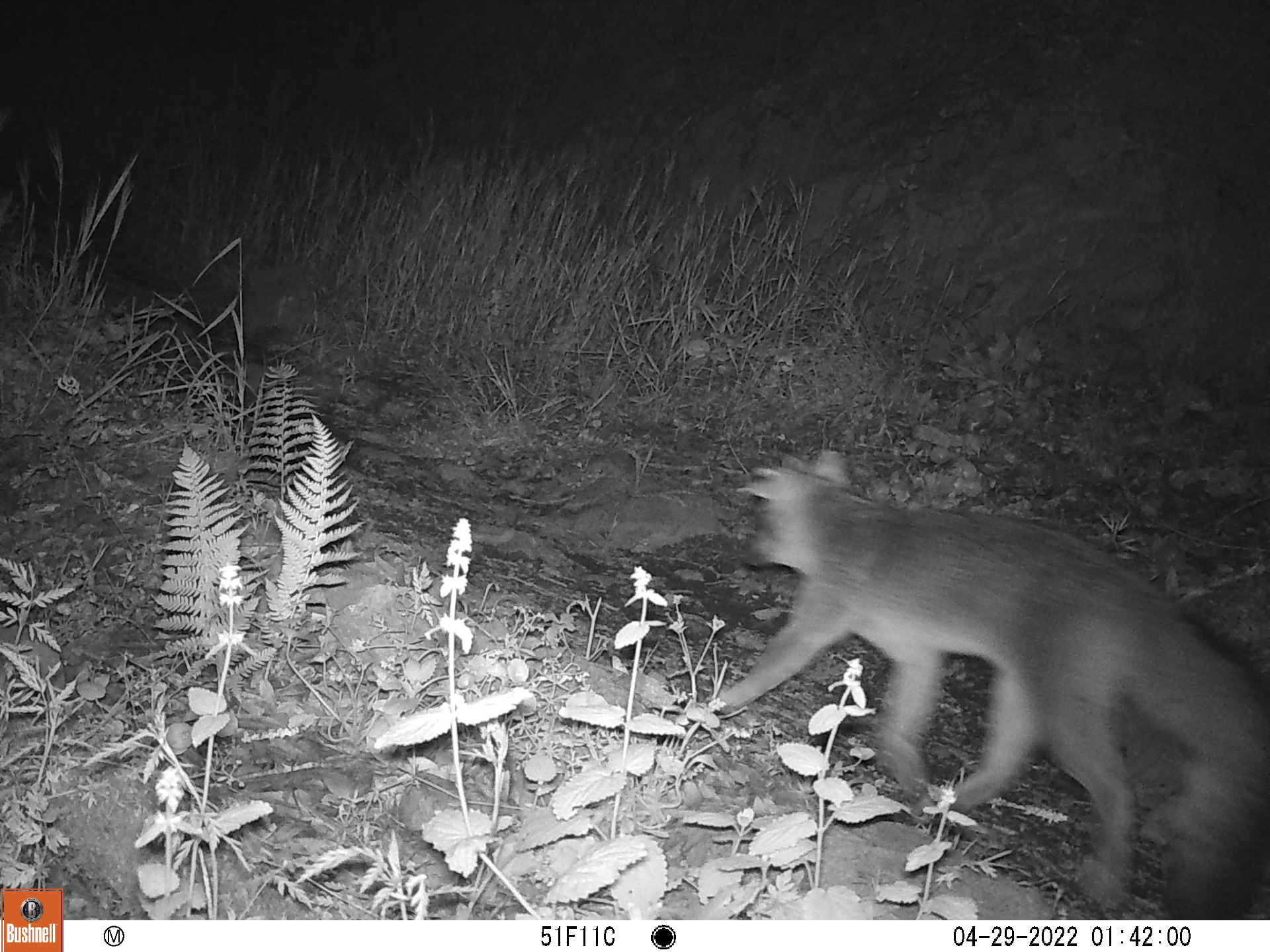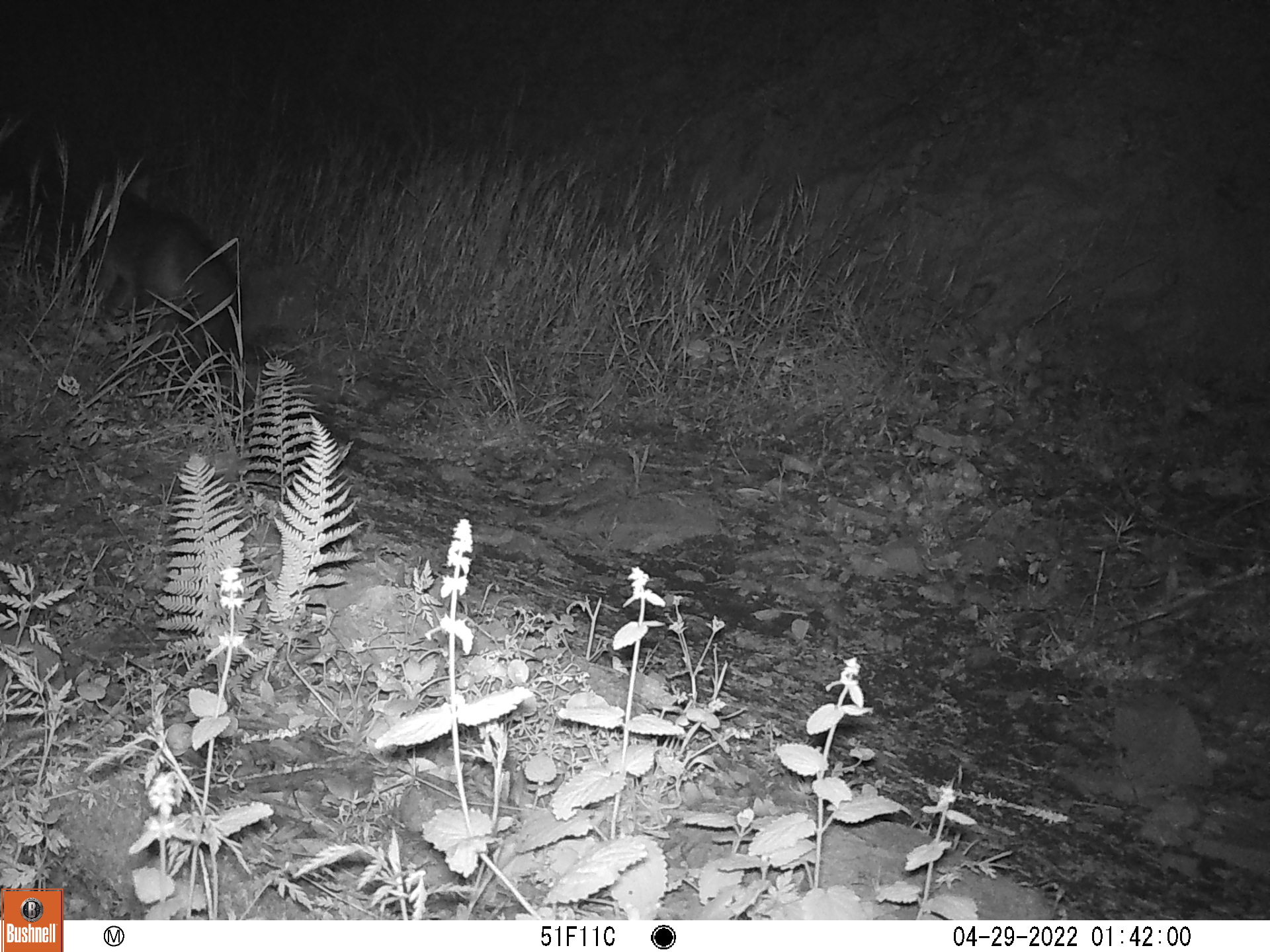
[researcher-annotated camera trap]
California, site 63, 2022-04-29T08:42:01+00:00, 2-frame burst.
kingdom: Animalia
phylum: Chordata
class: Mammalia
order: Carnivora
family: Canidae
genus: Urocyon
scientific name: Urocyon cinereoargenteus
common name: gray fox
Gray fox (Urocyon cinereoargenteus).